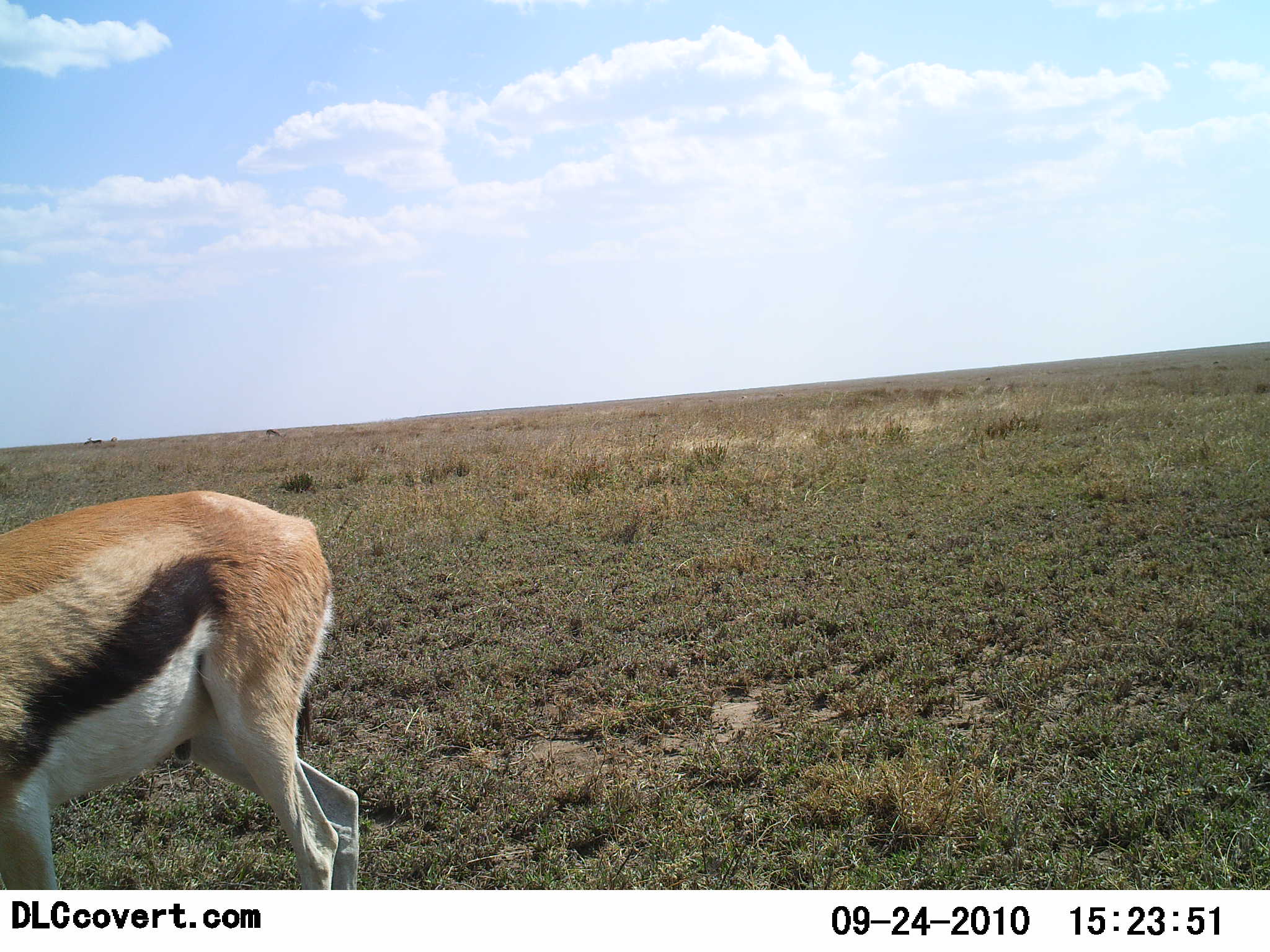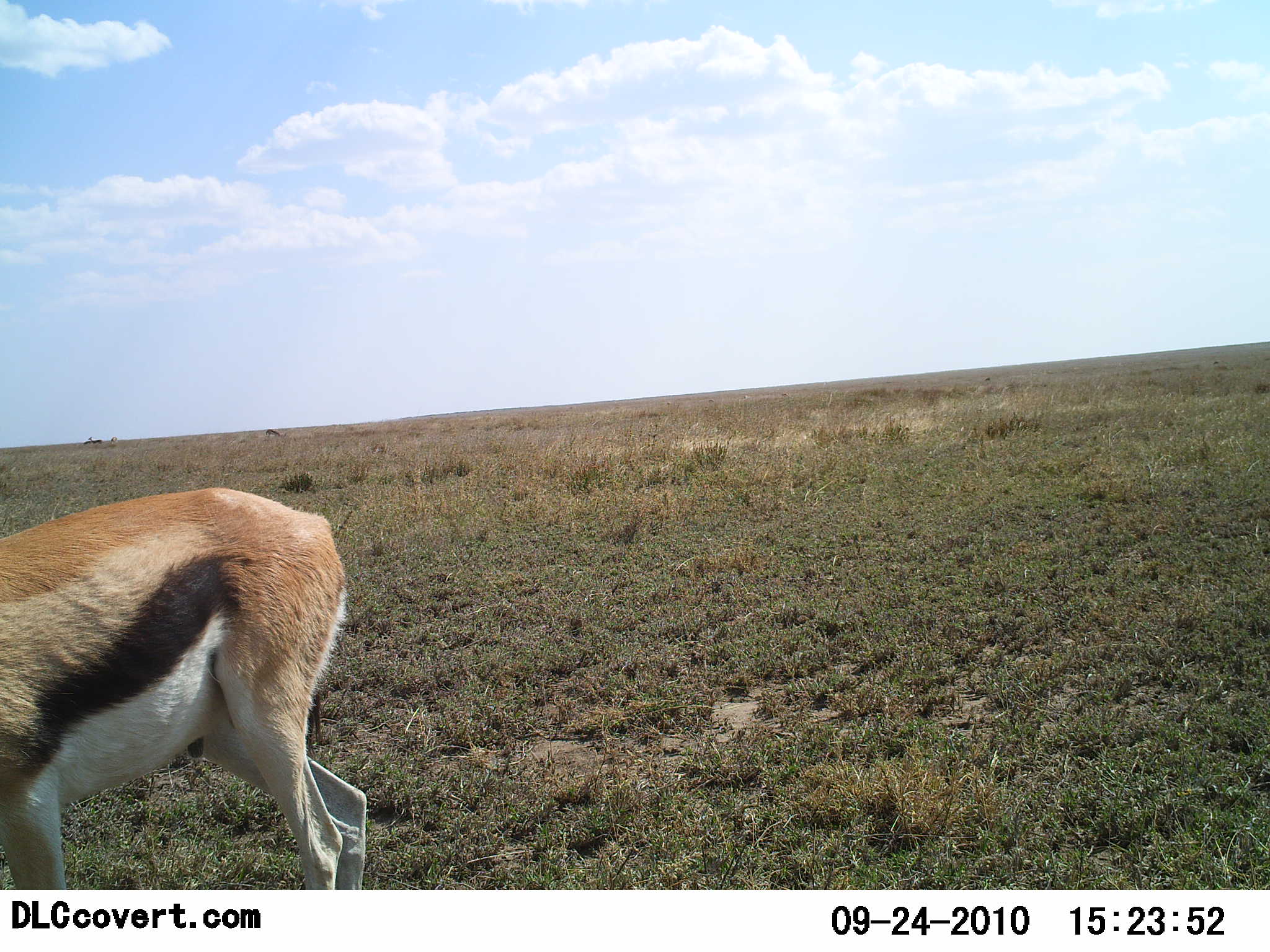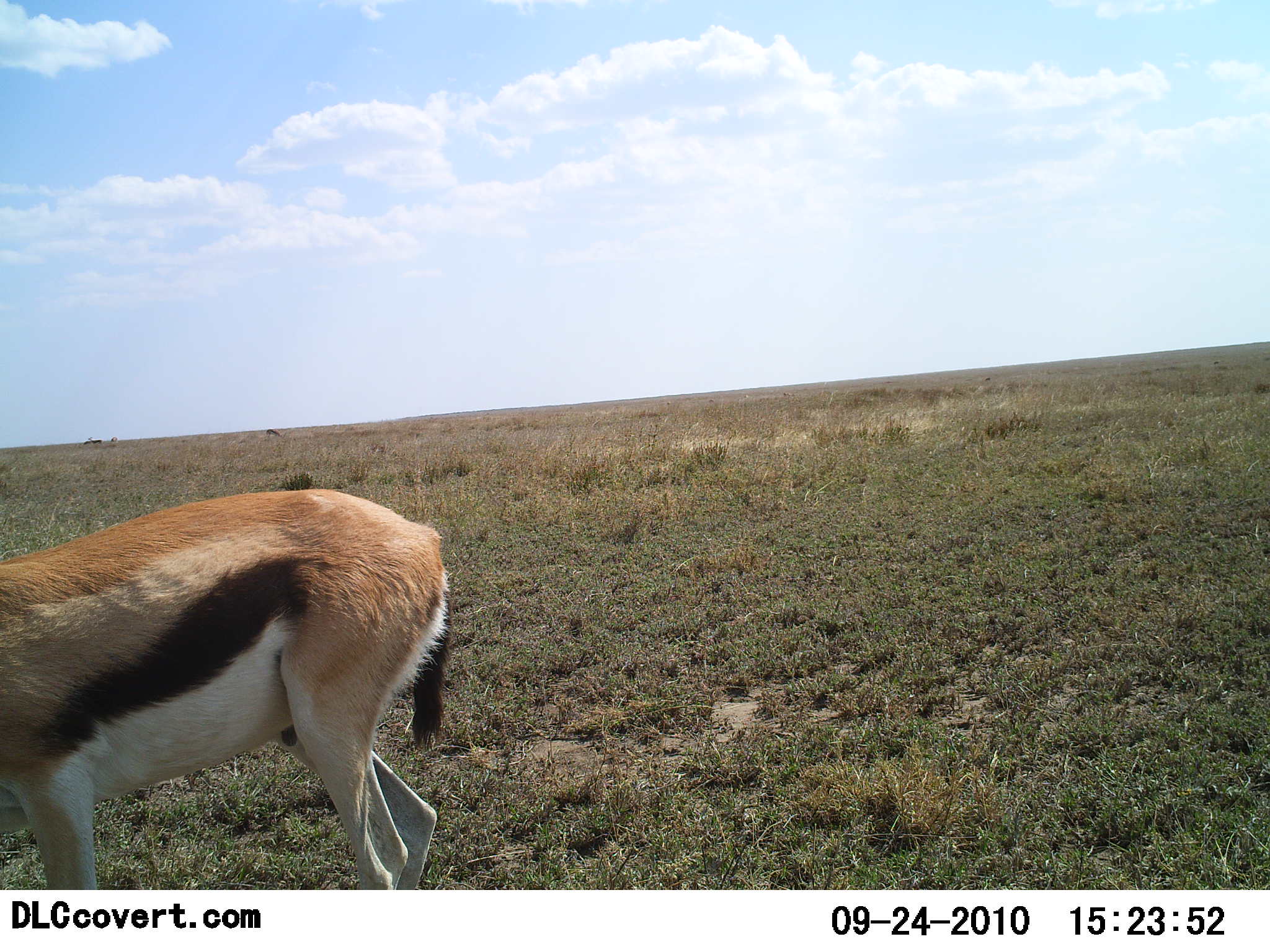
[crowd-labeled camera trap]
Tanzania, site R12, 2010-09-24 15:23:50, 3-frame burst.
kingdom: Animalia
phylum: Chordata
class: Mammalia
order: Artiodactyla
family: Bovidae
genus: Eudorcas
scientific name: Eudorcas thomsonii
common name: thomson's gazelle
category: gazellethomsons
Gazellethomsons (thomson's gazelle) (Eudorcas thomsonii), count 1. Behavior (volunteer vote fractions): standing 56%, resting 0%, moving 25%, interacting 0%. Young present (vote fraction): 0%. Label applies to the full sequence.